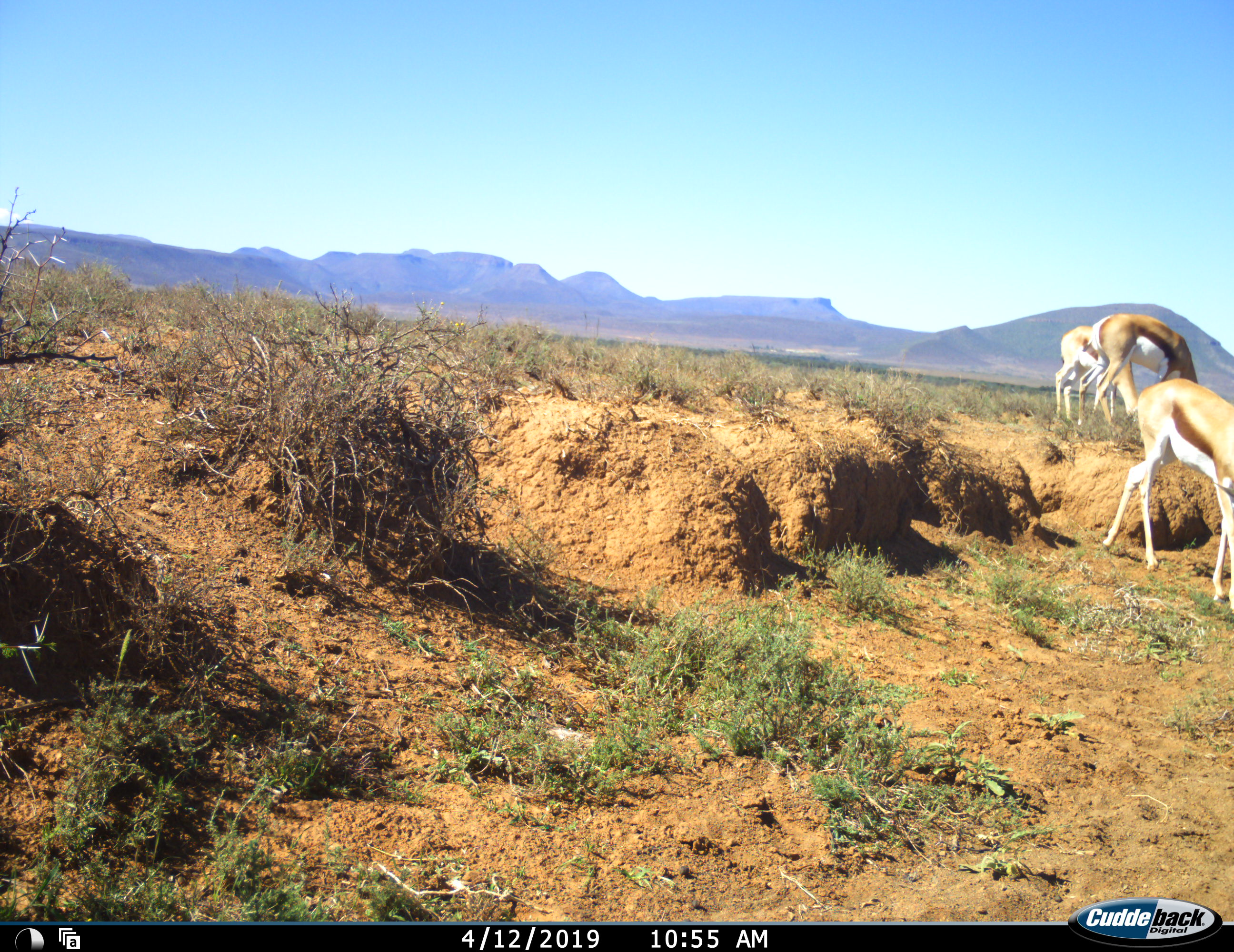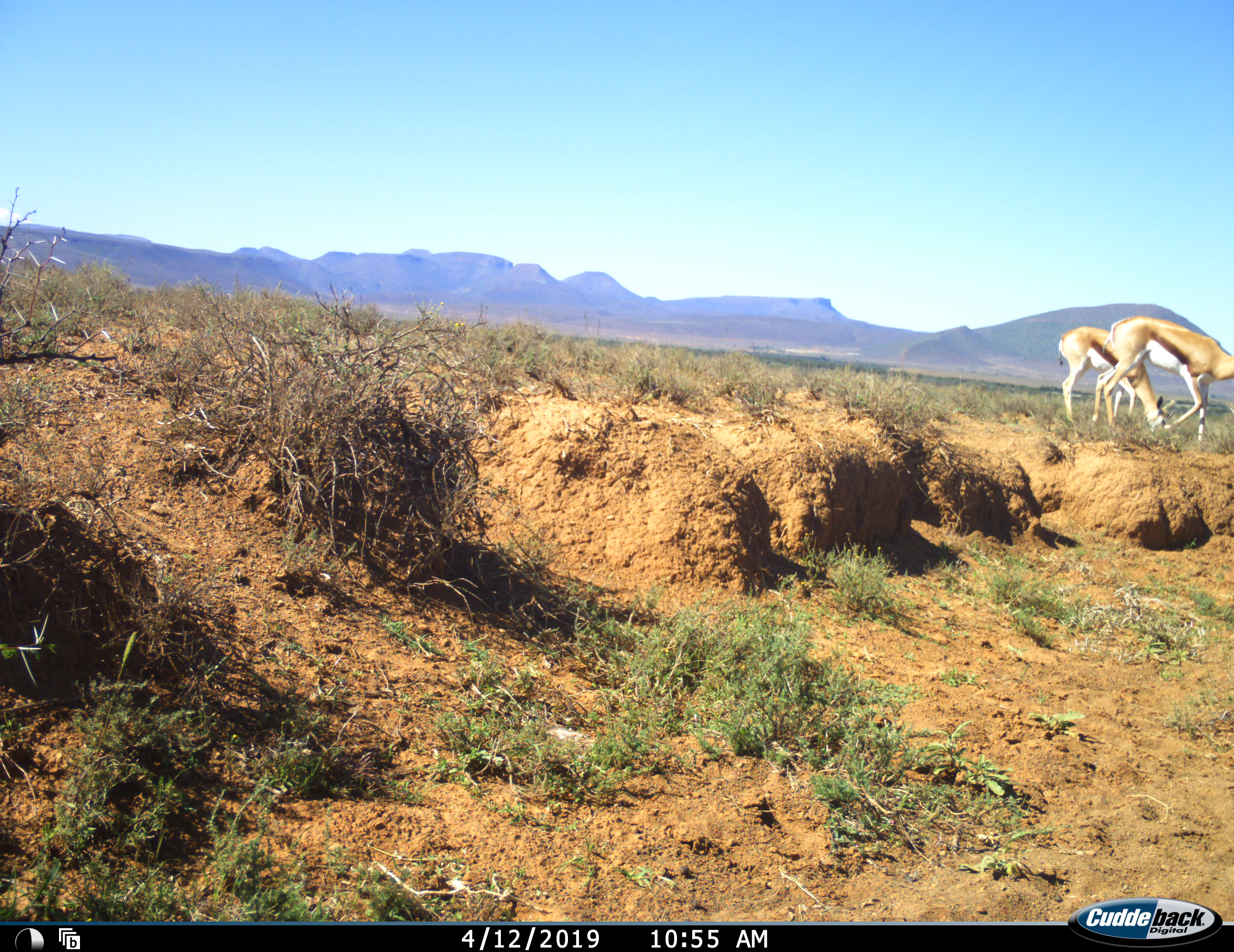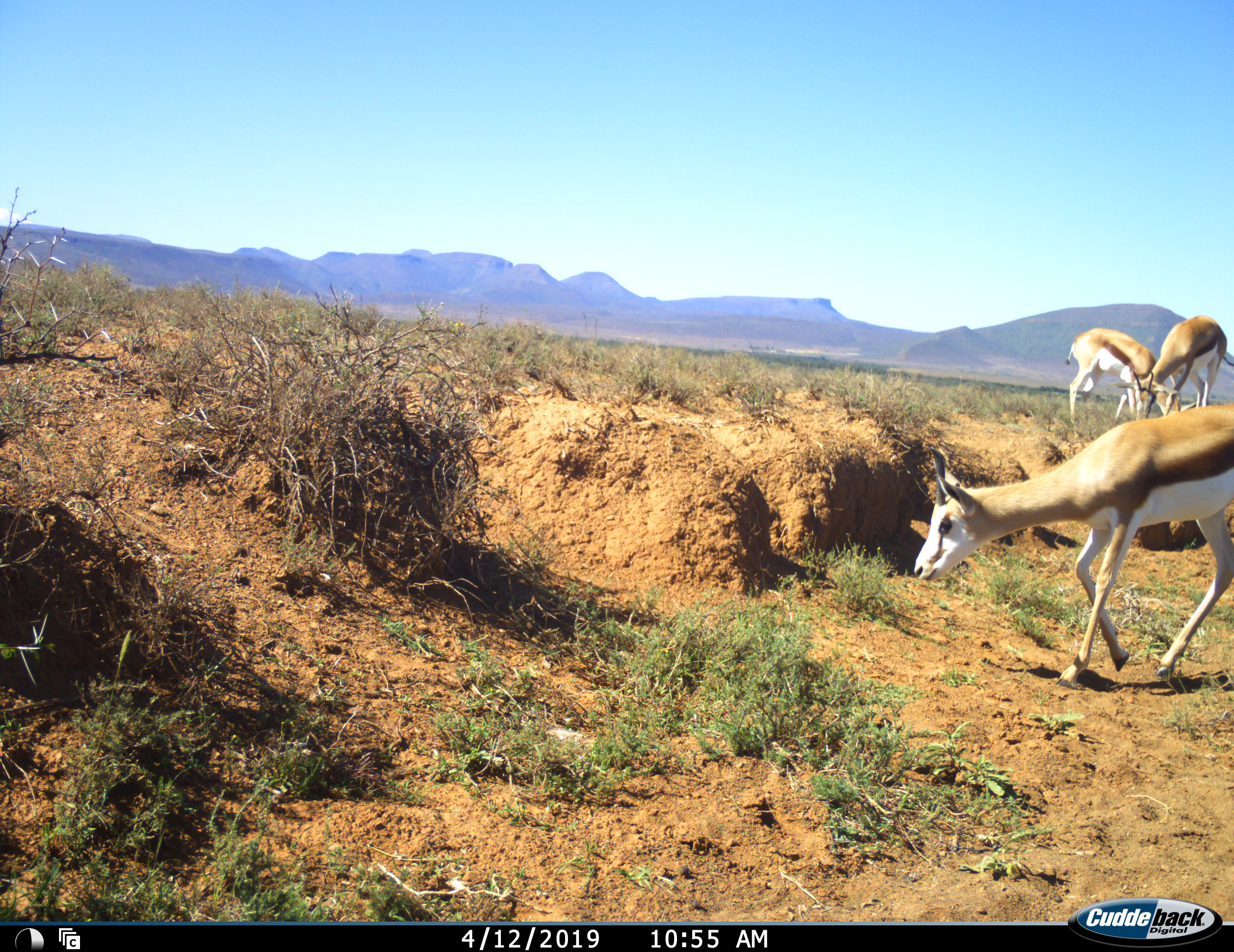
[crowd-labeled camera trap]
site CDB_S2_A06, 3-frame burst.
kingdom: Animalia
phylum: Chordata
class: Mammalia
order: Artiodactyla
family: Bovidae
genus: Antidorcas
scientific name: Antidorcas marsupialis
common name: springbok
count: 3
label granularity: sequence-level